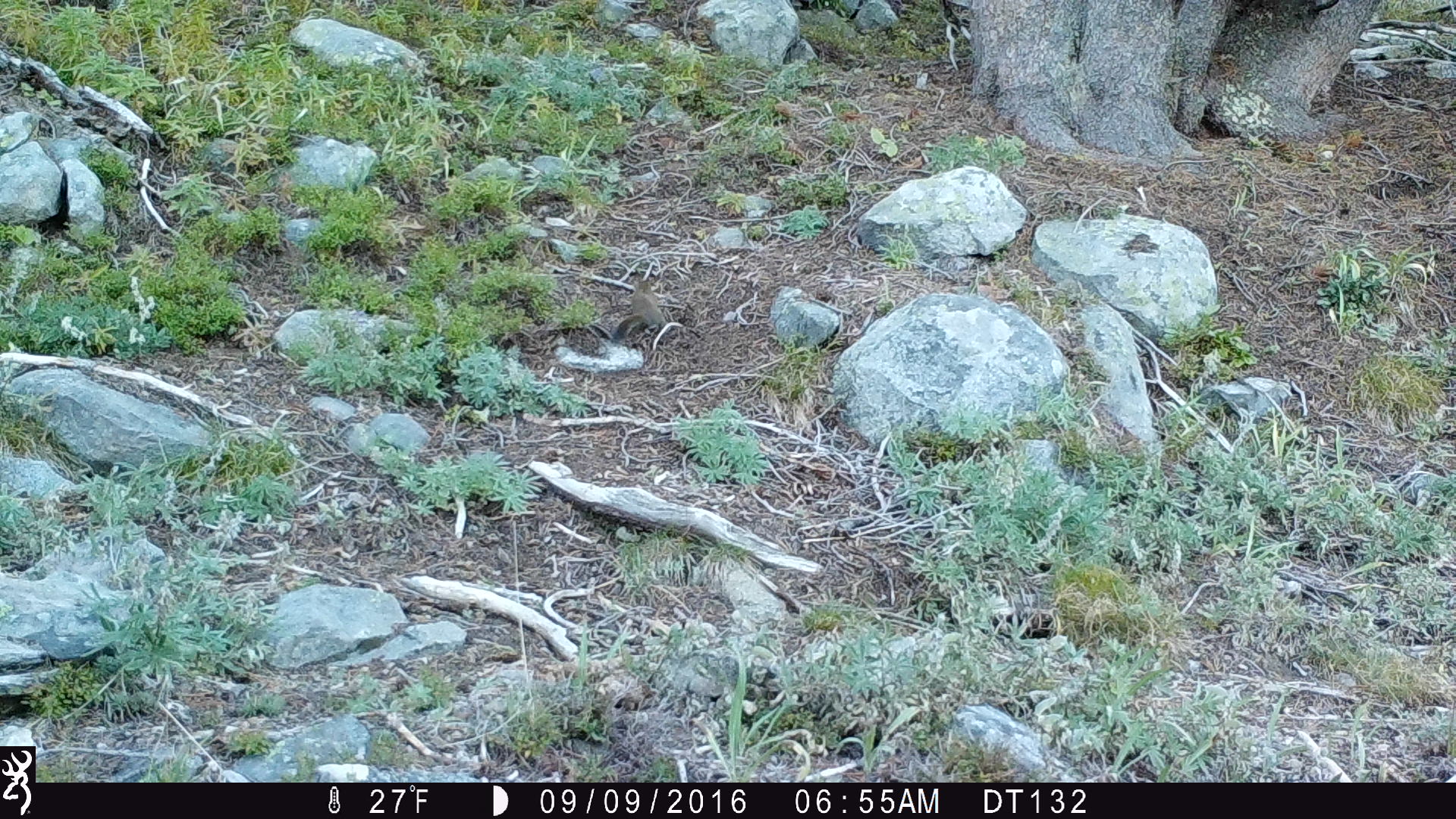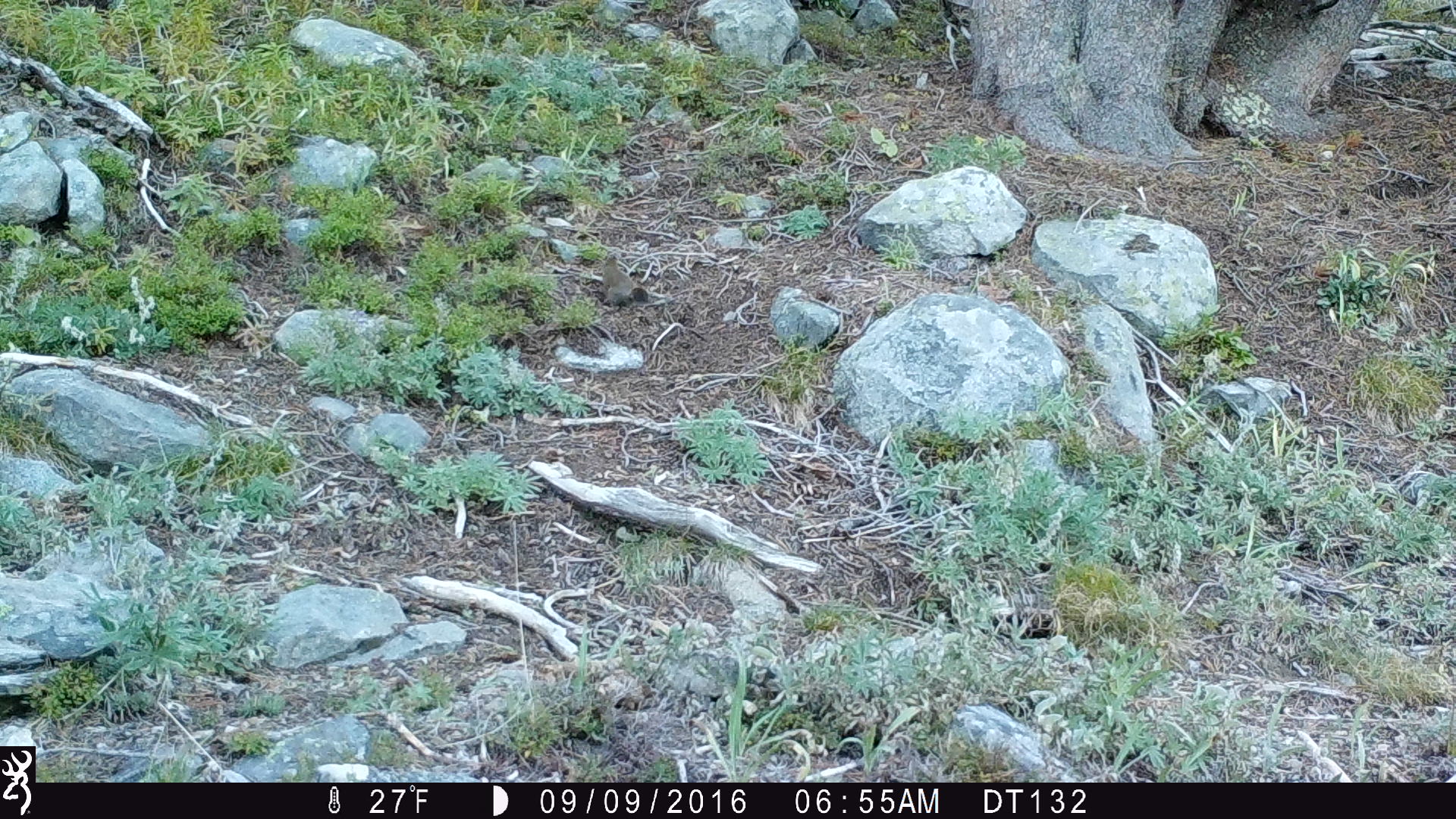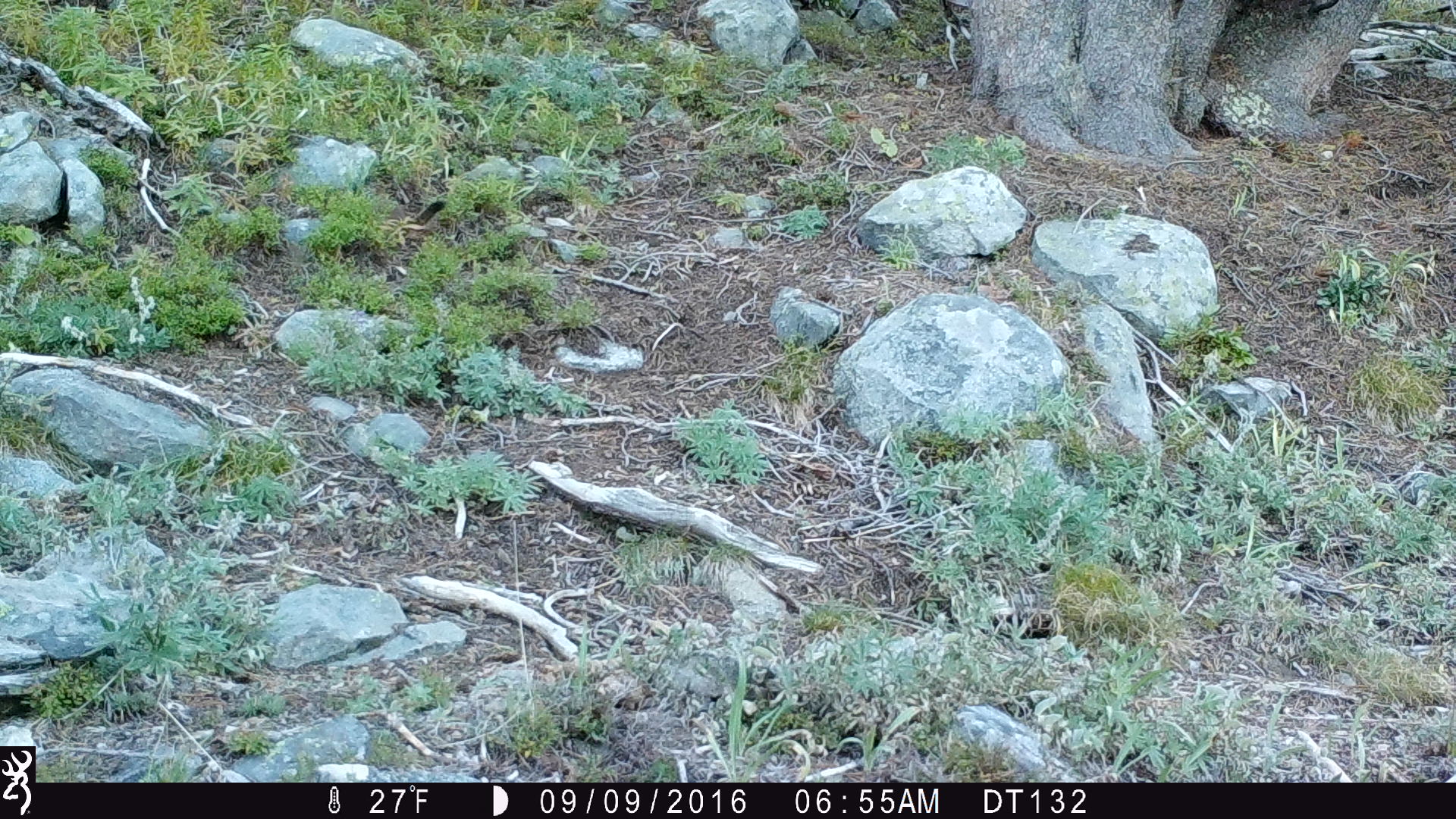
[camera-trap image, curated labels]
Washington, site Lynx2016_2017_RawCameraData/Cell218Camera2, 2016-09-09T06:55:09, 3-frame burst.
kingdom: Animalia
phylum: Chordata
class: Mammalia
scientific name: Mammalia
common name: small mammal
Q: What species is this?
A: Small mammal (Mammalia).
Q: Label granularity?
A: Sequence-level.